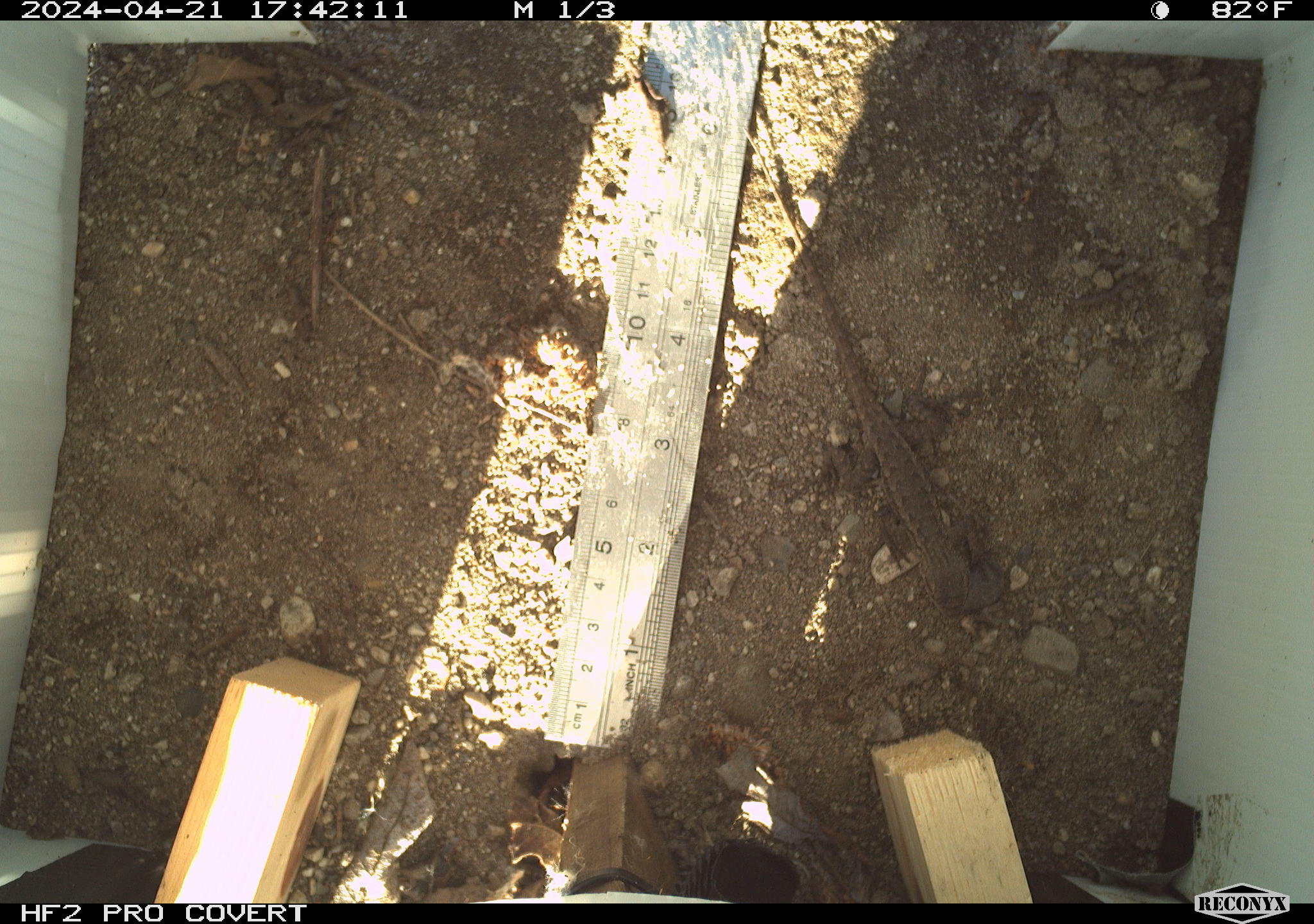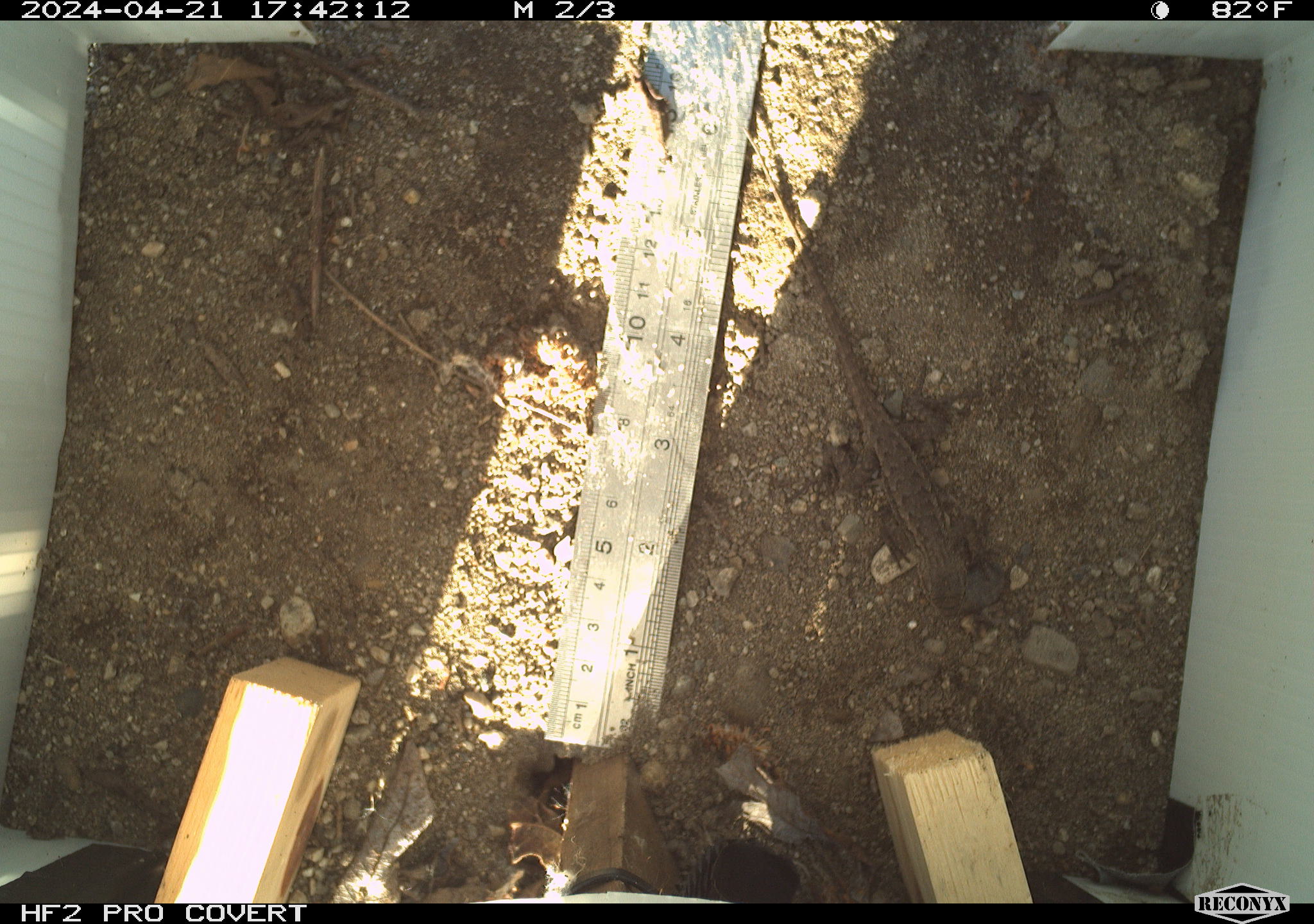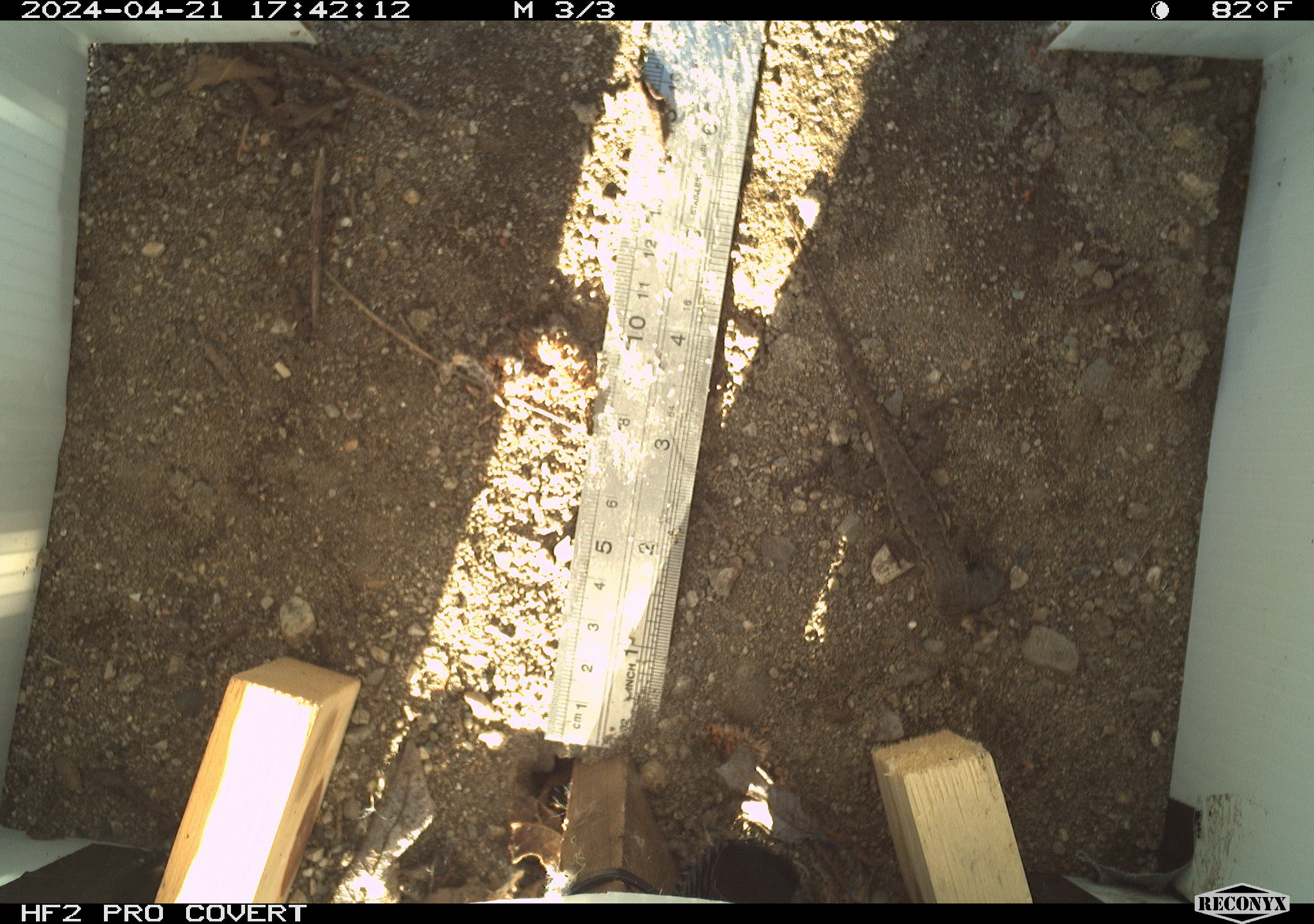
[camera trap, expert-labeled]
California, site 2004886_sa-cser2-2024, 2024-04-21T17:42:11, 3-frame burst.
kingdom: Animalia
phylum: Chordata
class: Reptilia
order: Squamata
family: Phrynosomatidae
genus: Sceloporus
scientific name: Sceloporus occidentalis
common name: western fence lizard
Western fence lizard (Sceloporus occidentalis).